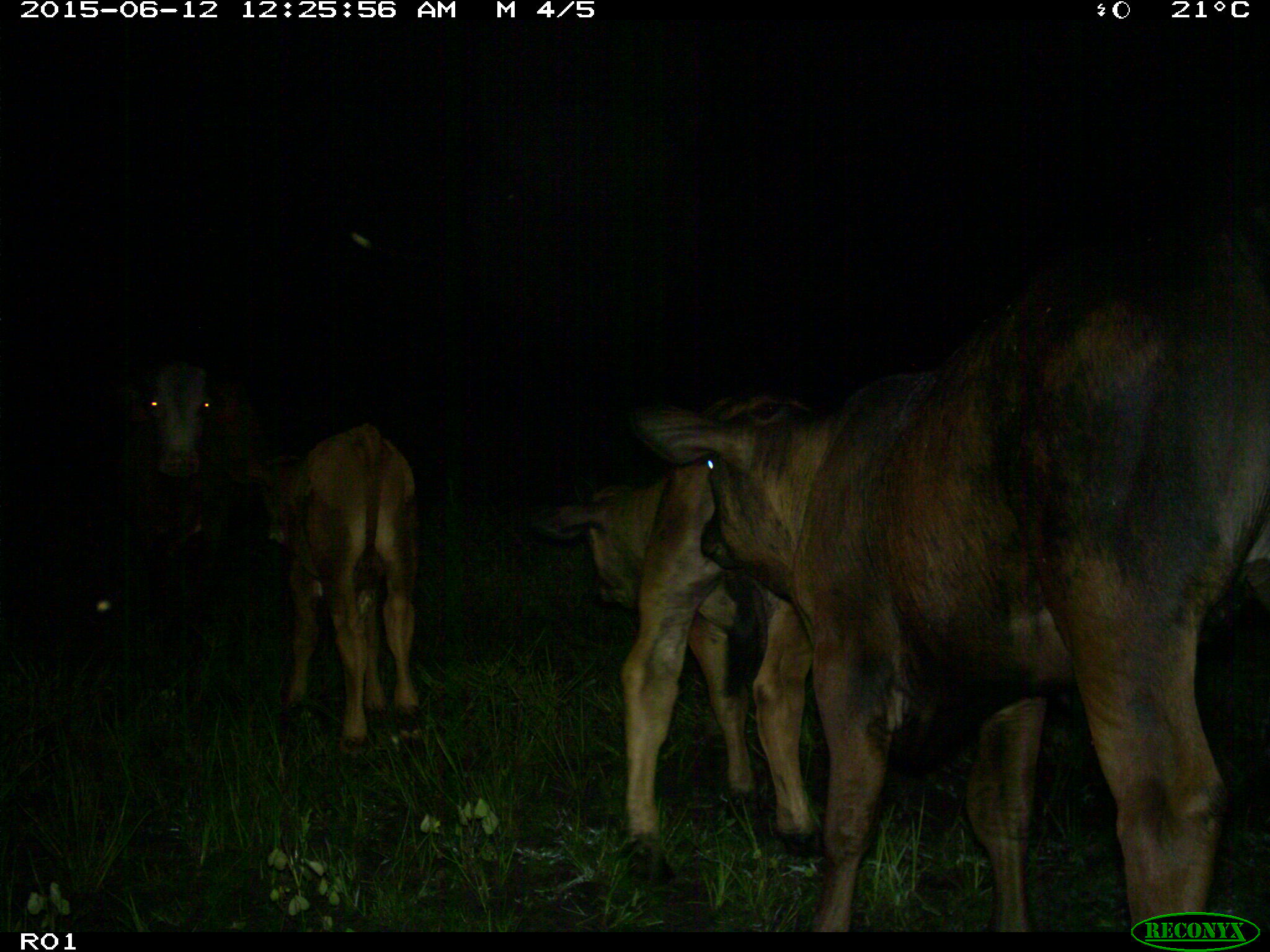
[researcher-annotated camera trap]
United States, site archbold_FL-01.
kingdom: Animalia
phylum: Chordata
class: Mammalia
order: Artiodactyla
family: Bovidae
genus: Bos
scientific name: Bos taurus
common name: domestic cow